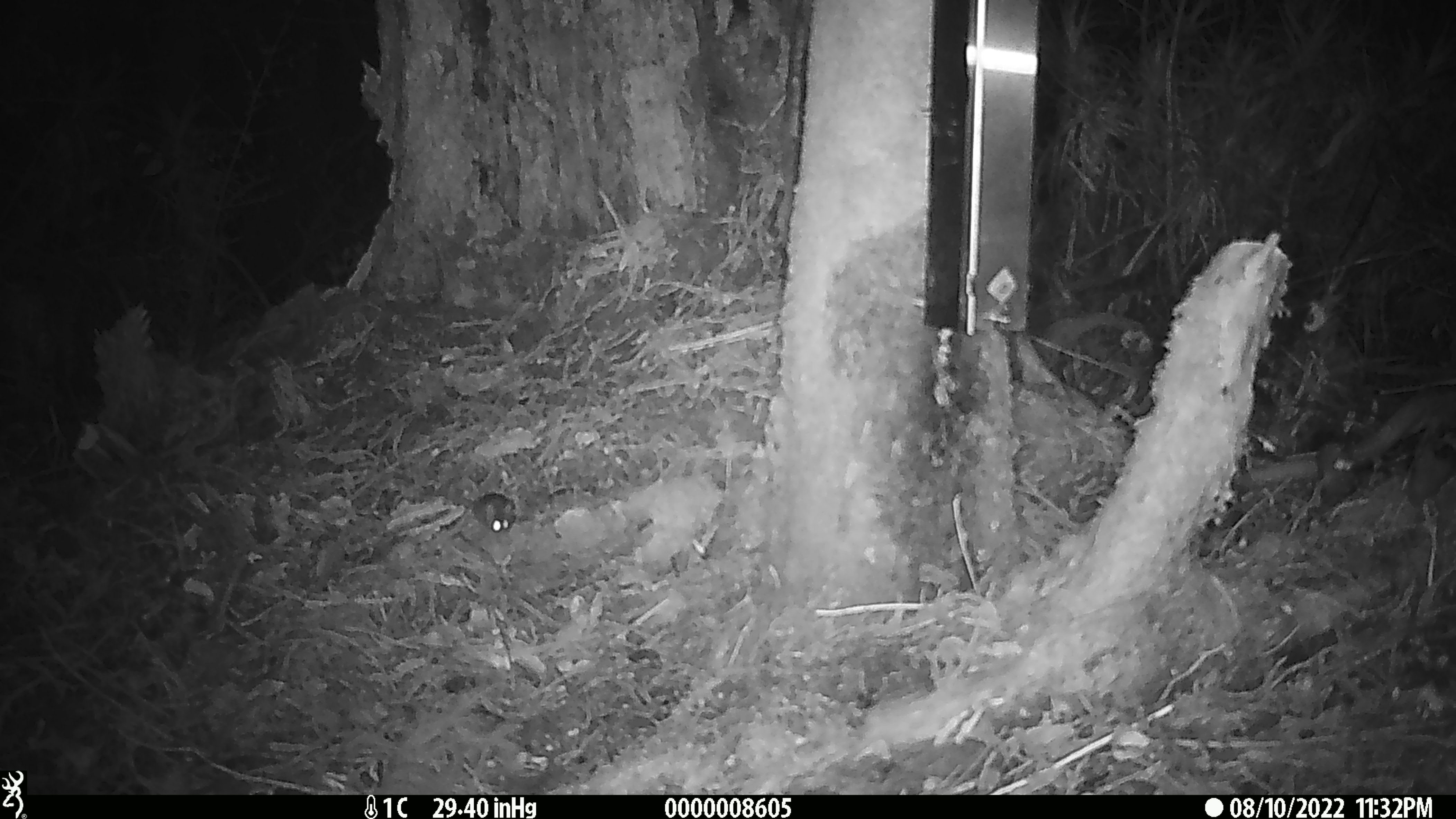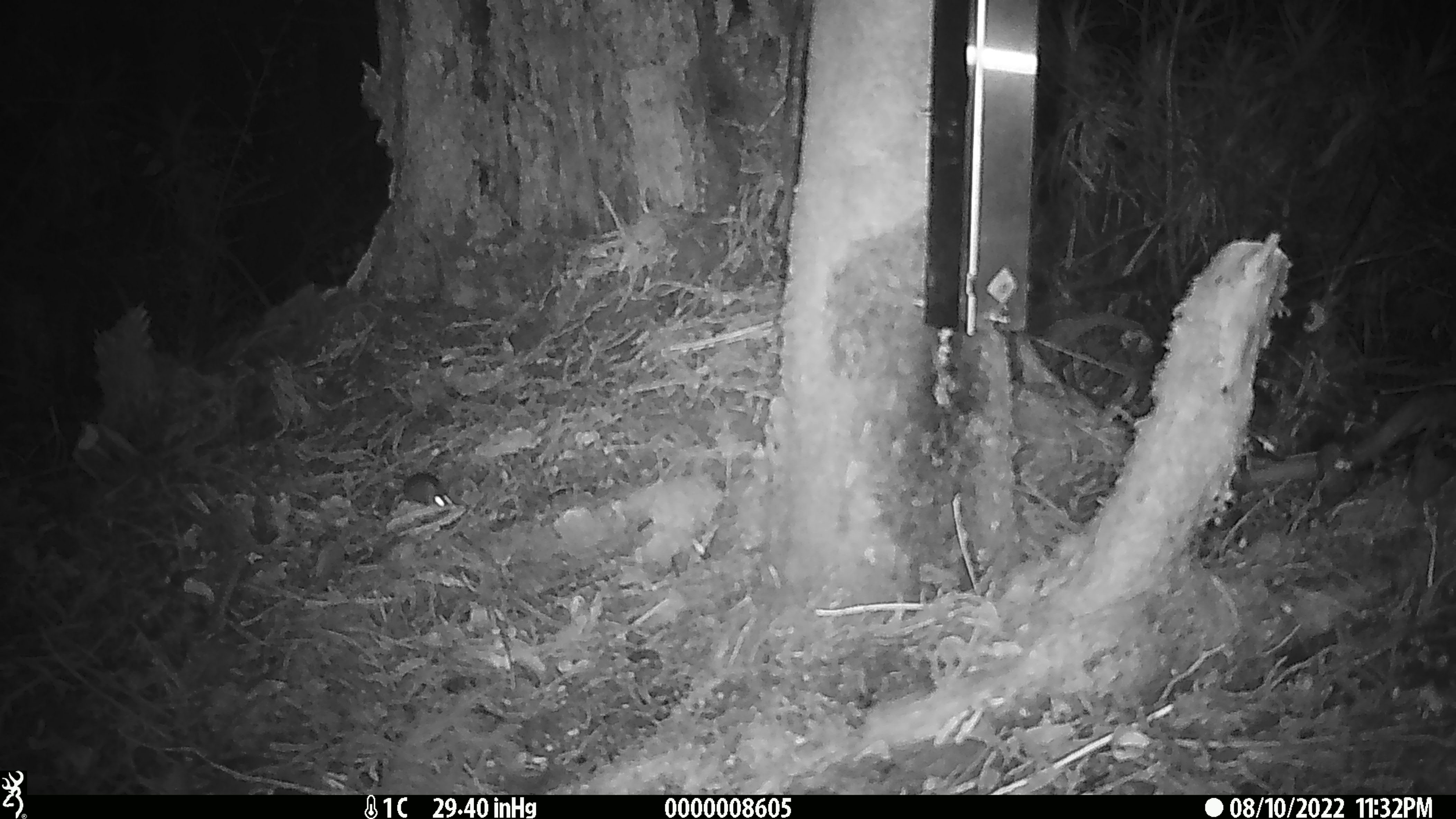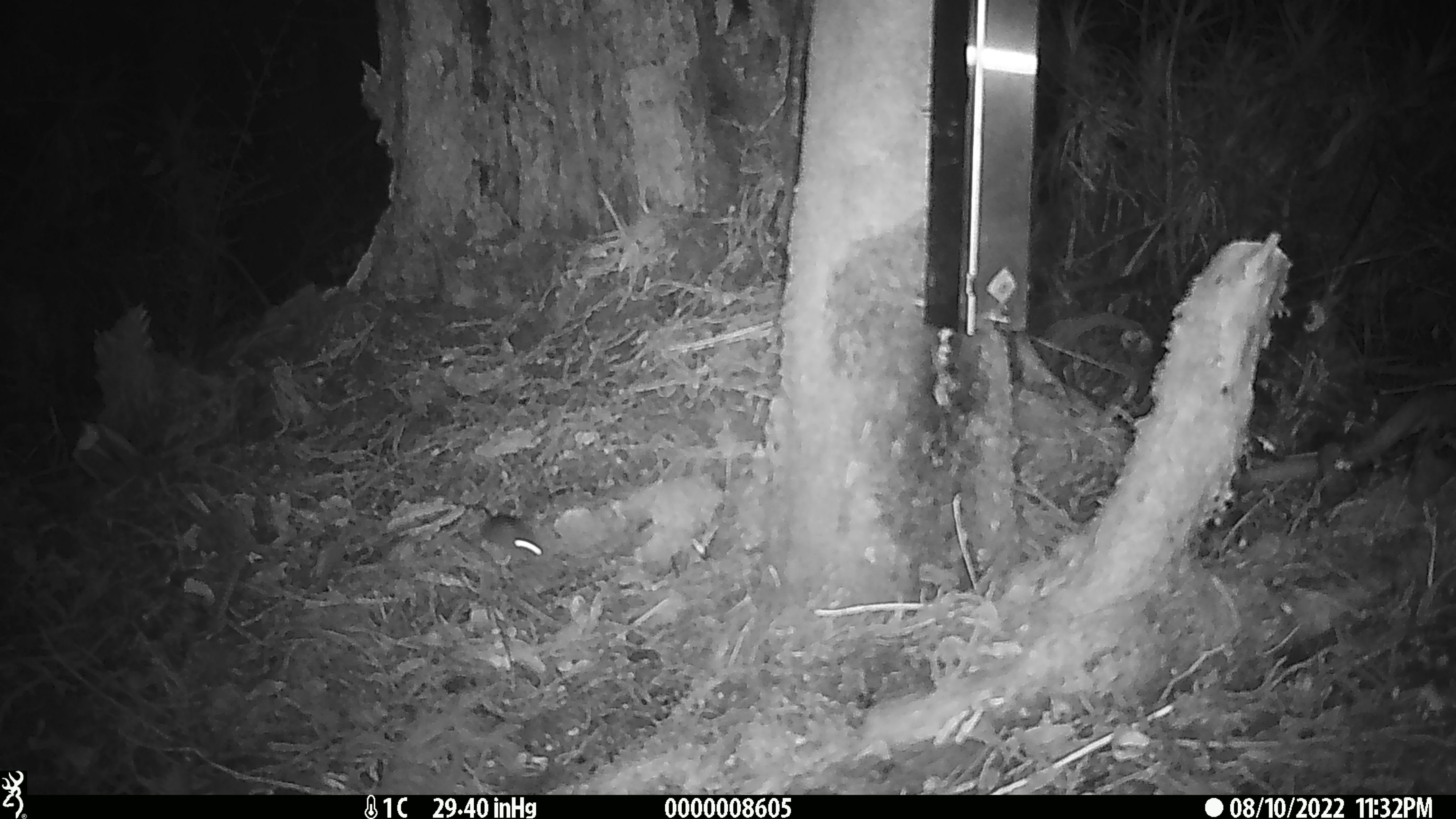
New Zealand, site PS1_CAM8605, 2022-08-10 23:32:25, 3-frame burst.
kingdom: Animalia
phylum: Chordata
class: Mammalia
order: Rodentia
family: Muridae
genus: Mus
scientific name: Mus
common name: mouse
Mouse (Mus).